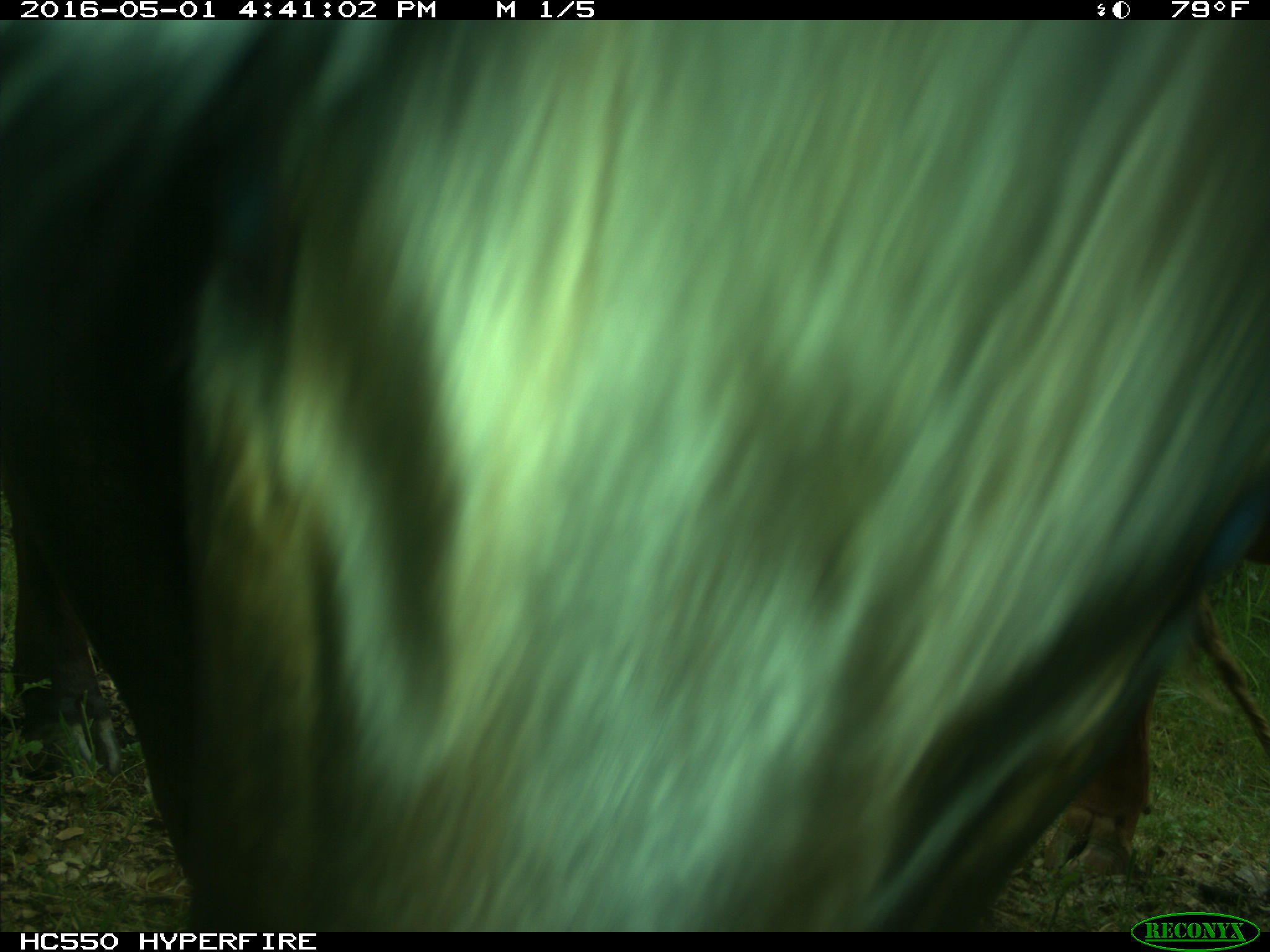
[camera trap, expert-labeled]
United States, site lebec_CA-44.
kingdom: Animalia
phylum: Chordata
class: Mammalia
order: Artiodactyla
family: Bovidae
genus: Bos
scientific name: Bos taurus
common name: domestic cow